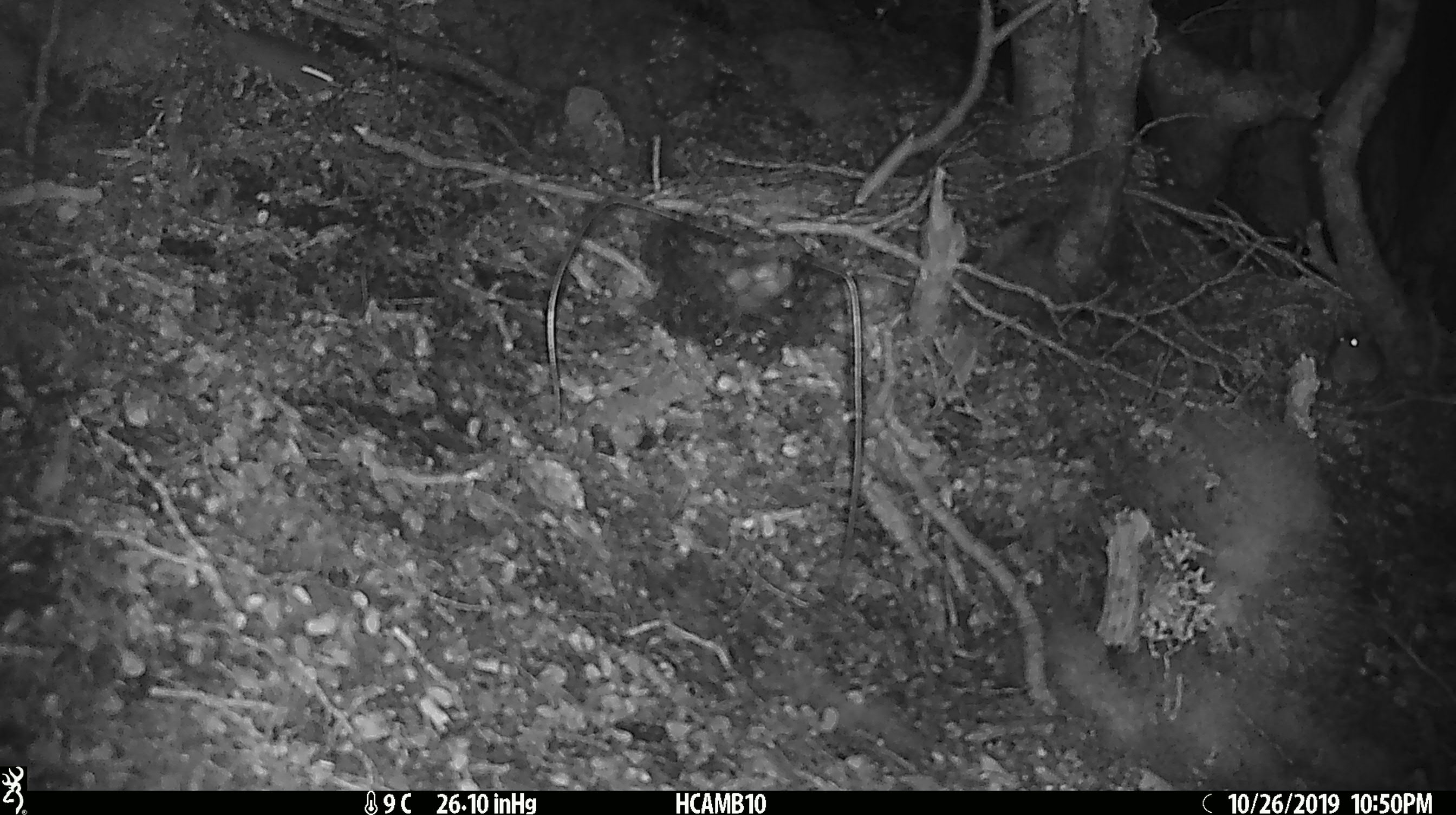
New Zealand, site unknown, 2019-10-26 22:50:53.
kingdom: Animalia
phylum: Chordata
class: Mammalia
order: Rodentia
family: Muridae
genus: Mus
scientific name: Mus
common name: mouse